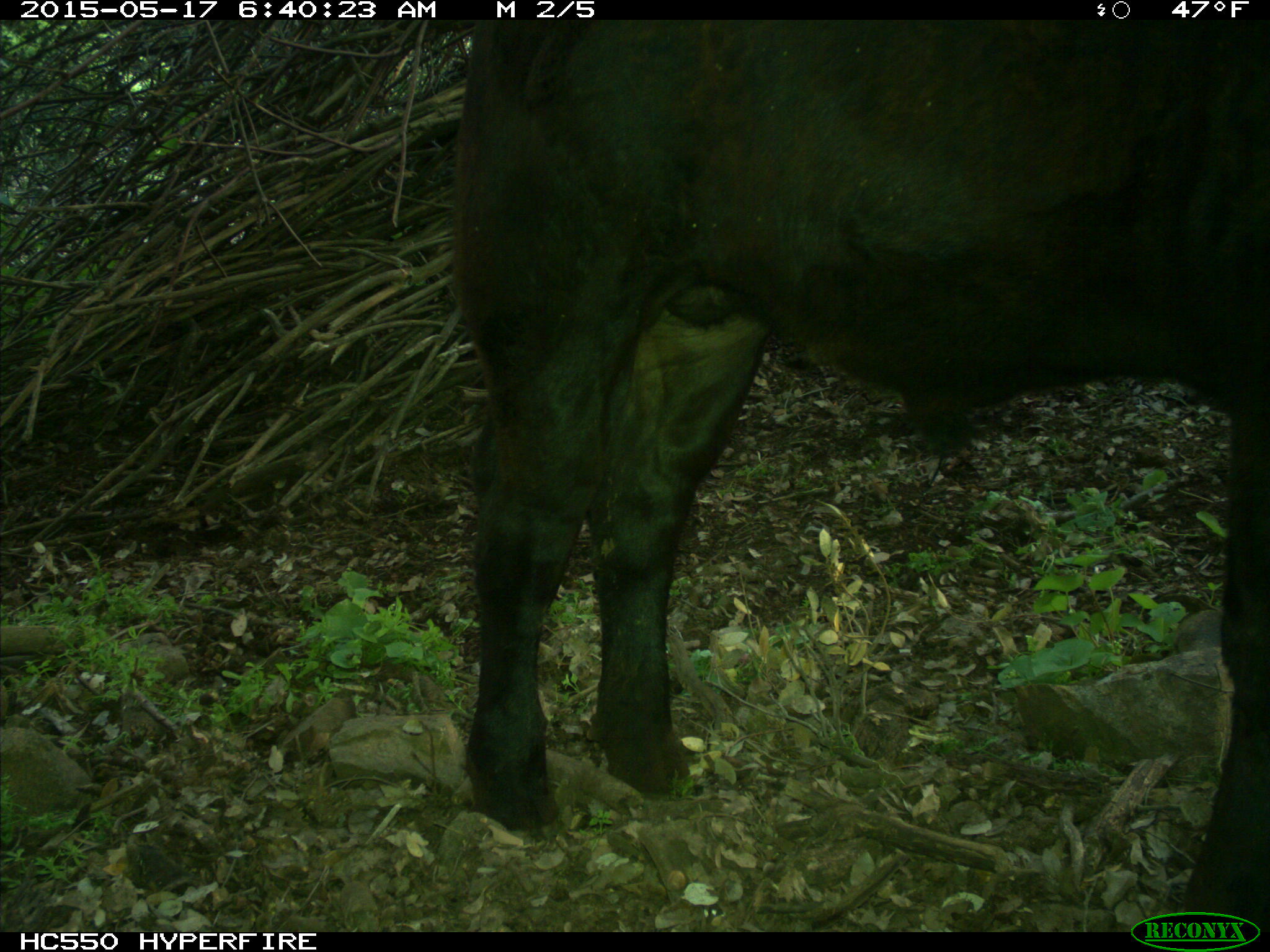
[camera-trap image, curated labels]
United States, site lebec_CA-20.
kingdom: Animalia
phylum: Chordata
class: Mammalia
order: Artiodactyla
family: Bovidae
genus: Bos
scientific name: Bos taurus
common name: domestic cow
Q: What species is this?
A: Bos taurus (domestic cow).